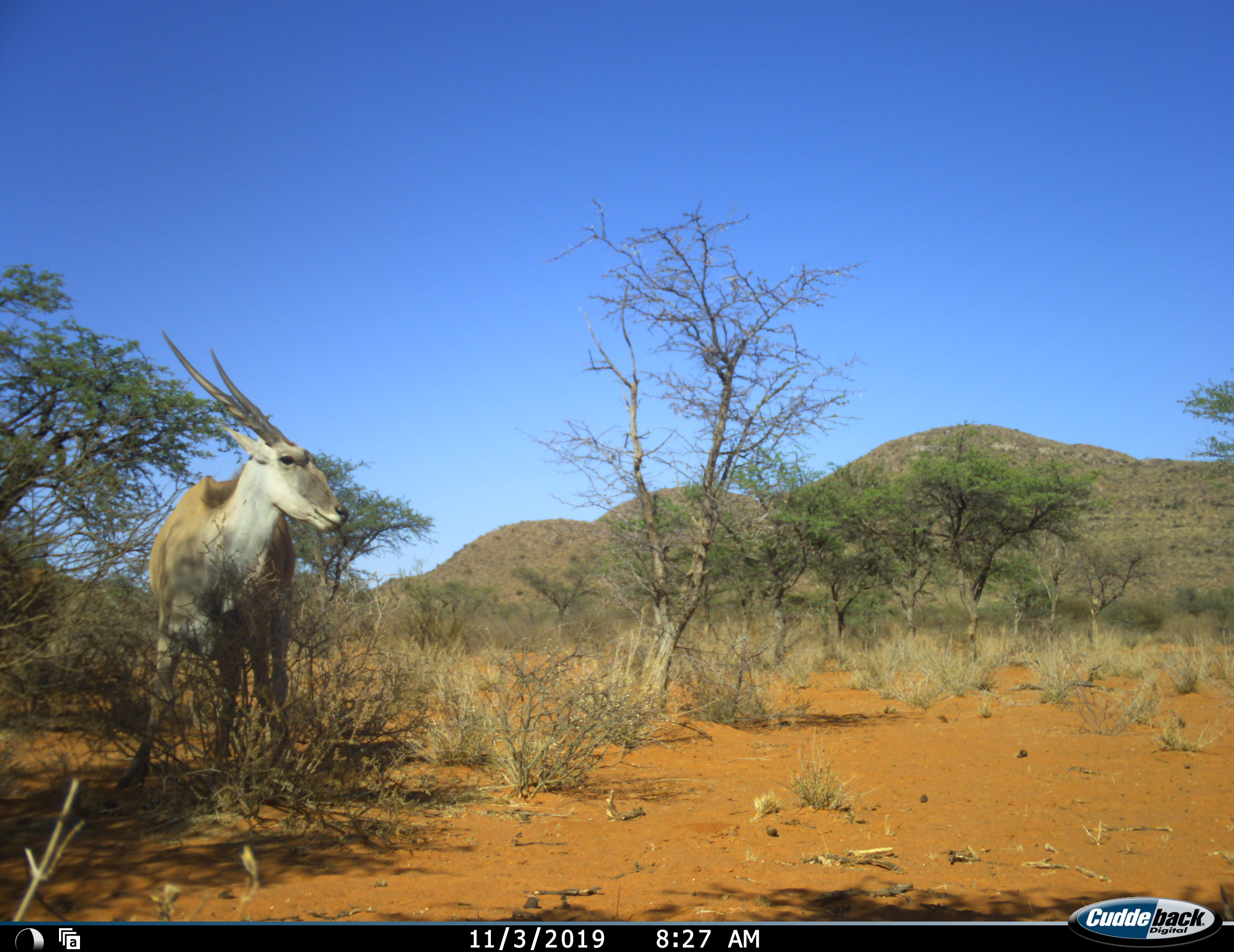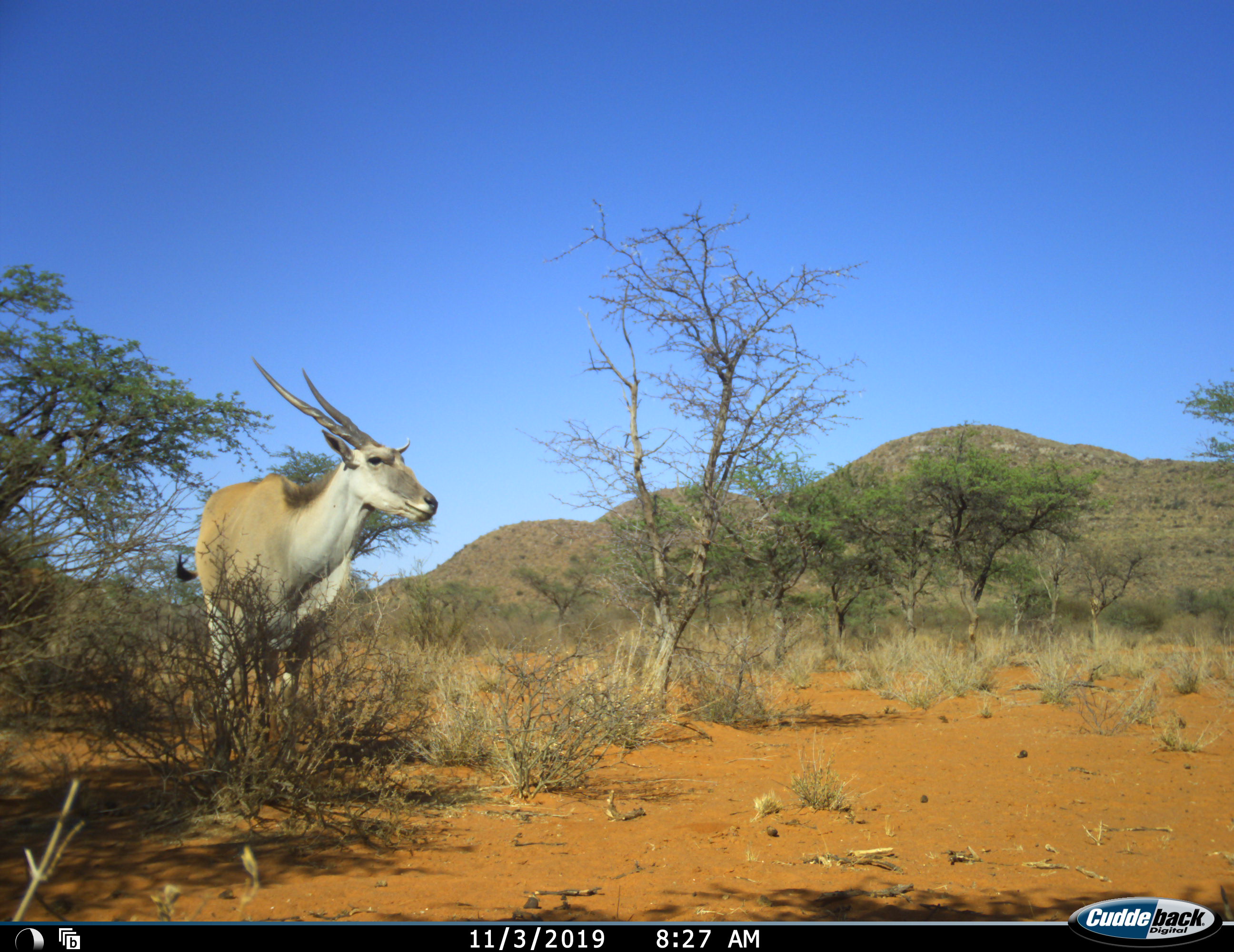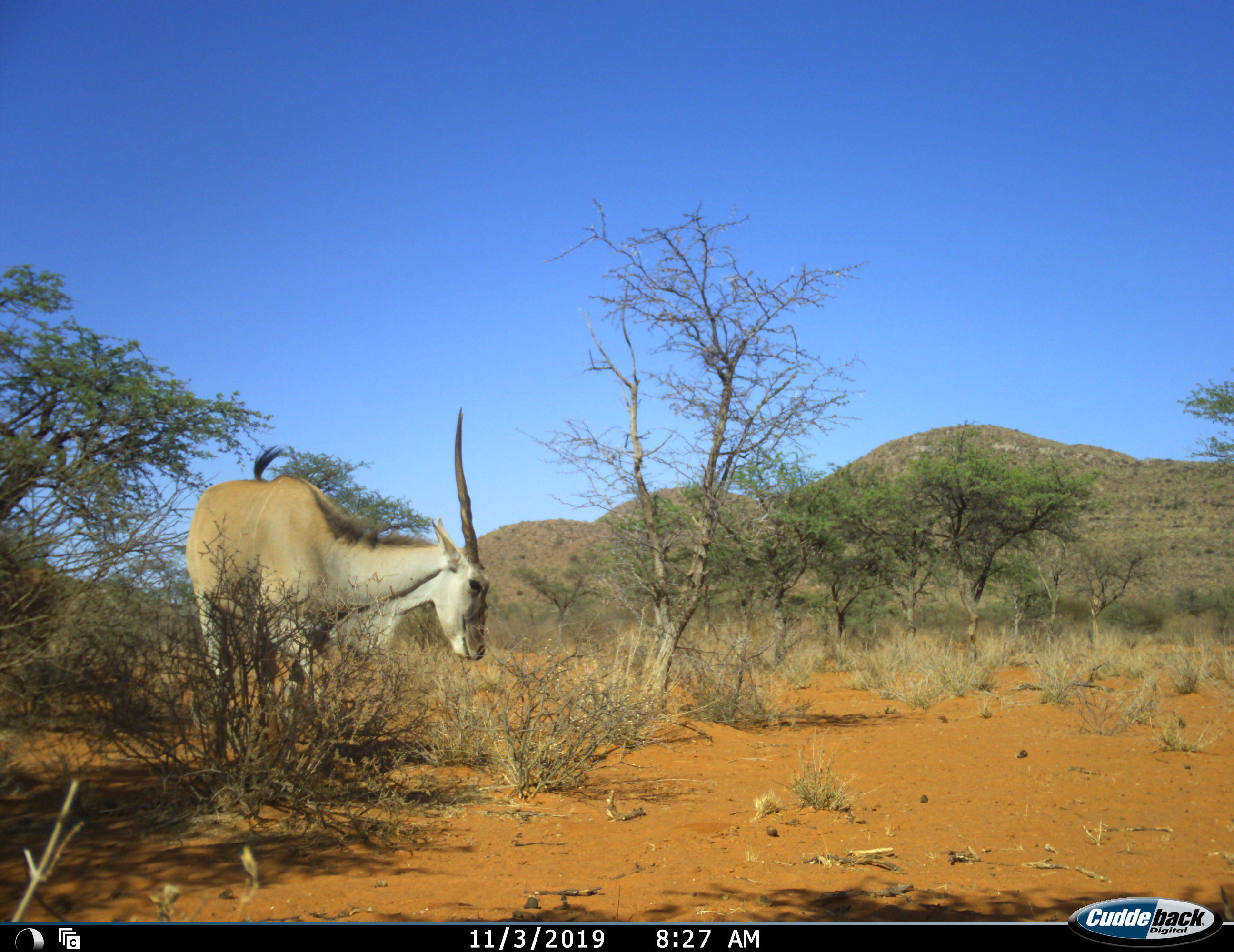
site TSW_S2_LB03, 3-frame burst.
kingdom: Animalia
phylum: Chordata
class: Mammalia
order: Artiodactyla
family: Bovidae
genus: Tragelaphus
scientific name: Tragelaphus oryx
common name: eland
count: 1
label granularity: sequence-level